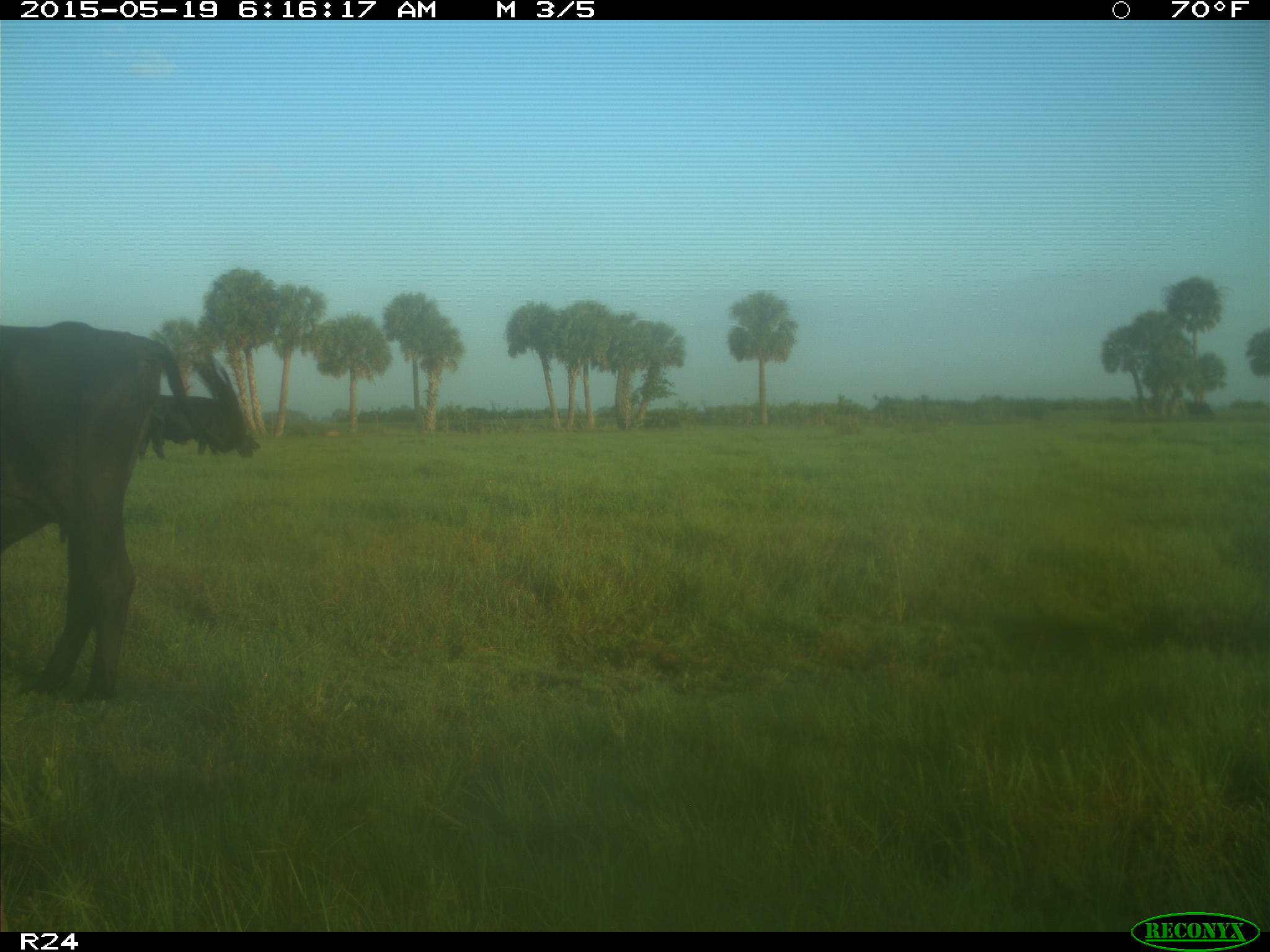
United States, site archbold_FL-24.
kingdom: Animalia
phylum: Chordata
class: Mammalia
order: Artiodactyla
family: Bovidae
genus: Bos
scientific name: Bos taurus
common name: domestic cow